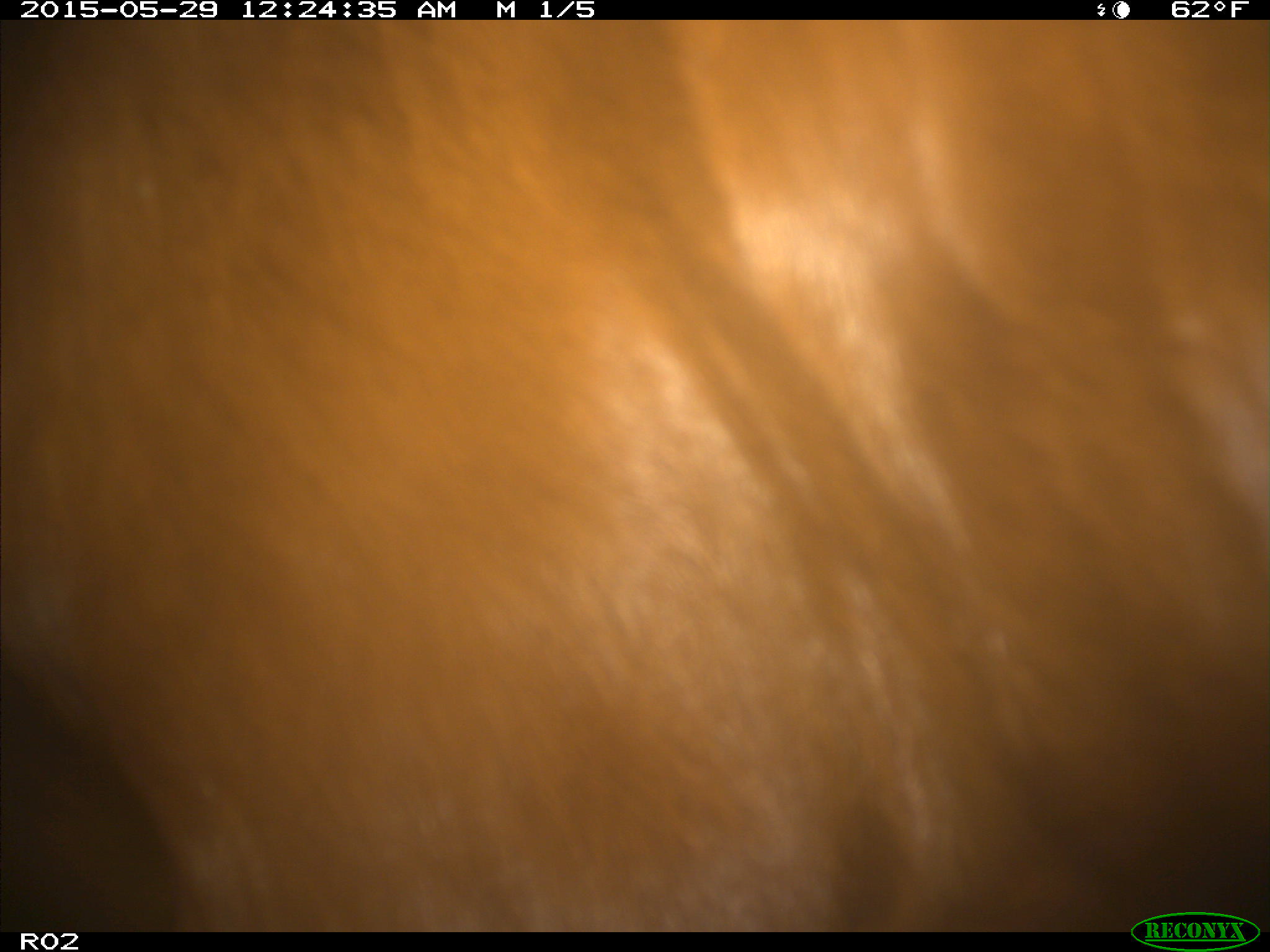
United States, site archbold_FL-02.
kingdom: Animalia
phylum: Chordata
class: Mammalia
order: Artiodactyla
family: Bovidae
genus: Bos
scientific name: Bos taurus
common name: domestic cow